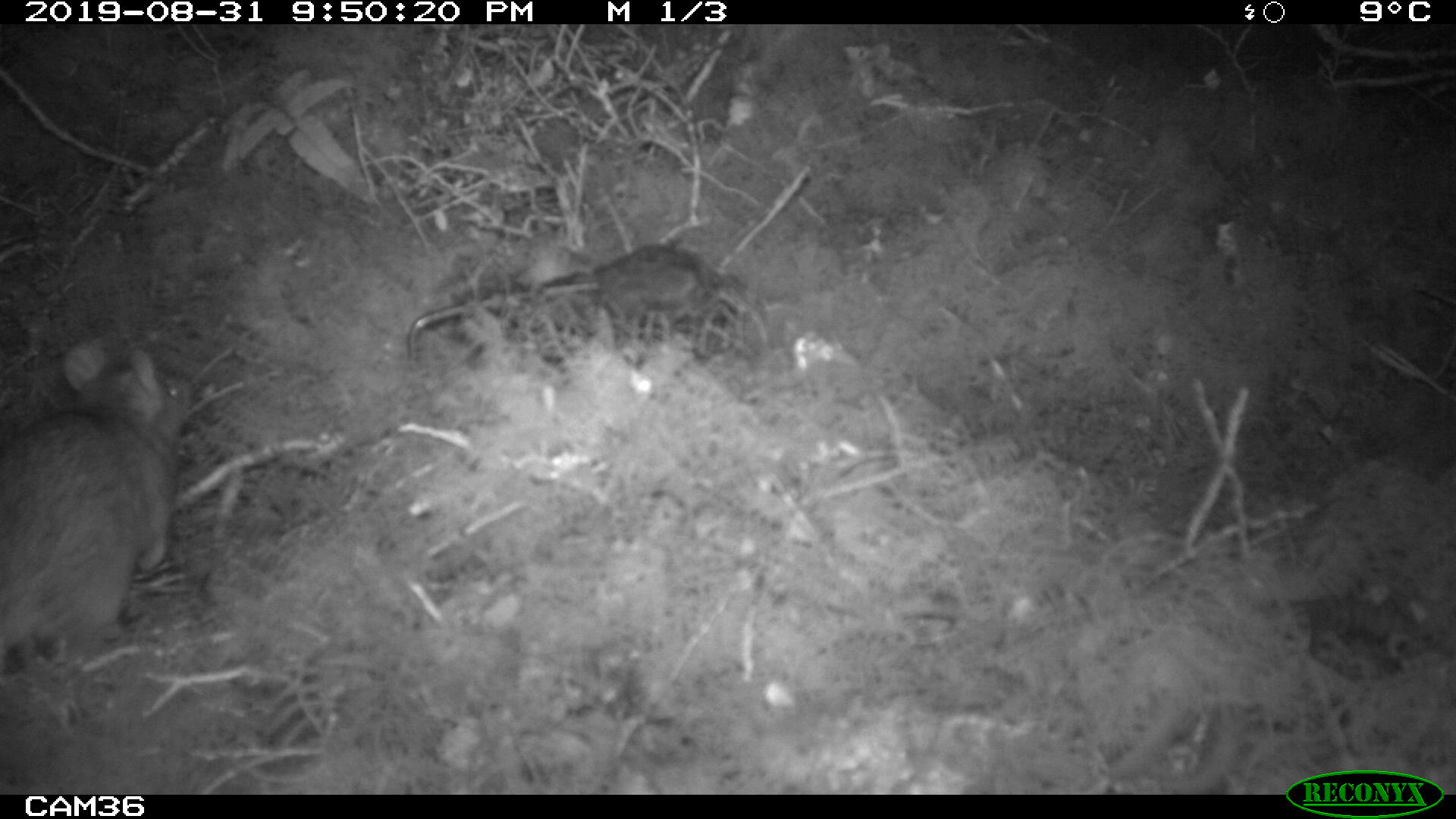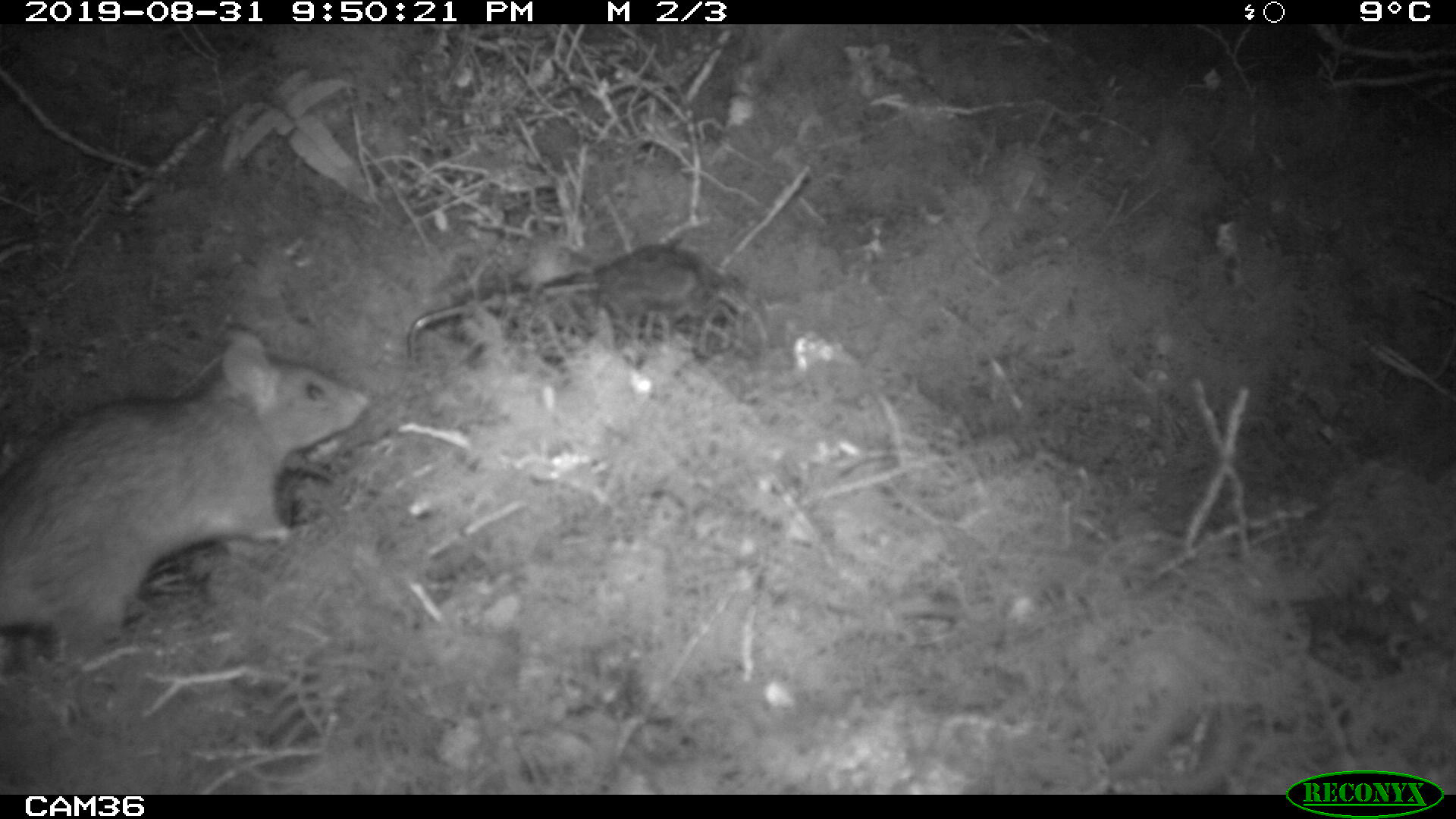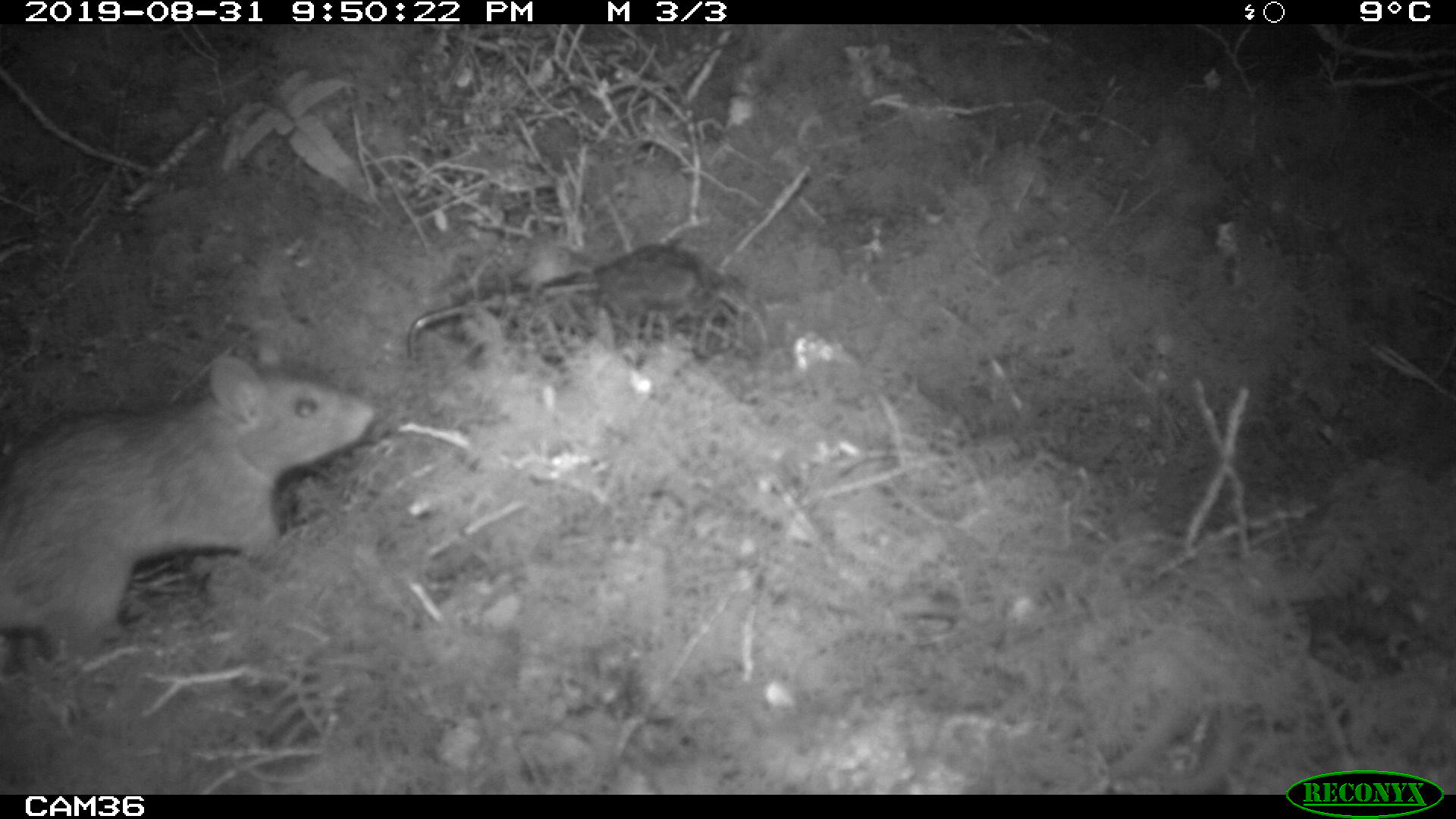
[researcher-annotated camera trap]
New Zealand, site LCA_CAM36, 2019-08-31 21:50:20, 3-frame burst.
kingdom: Animalia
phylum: Chordata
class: Mammalia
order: Rodentia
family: Muridae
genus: Rattus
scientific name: Rattus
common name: rat